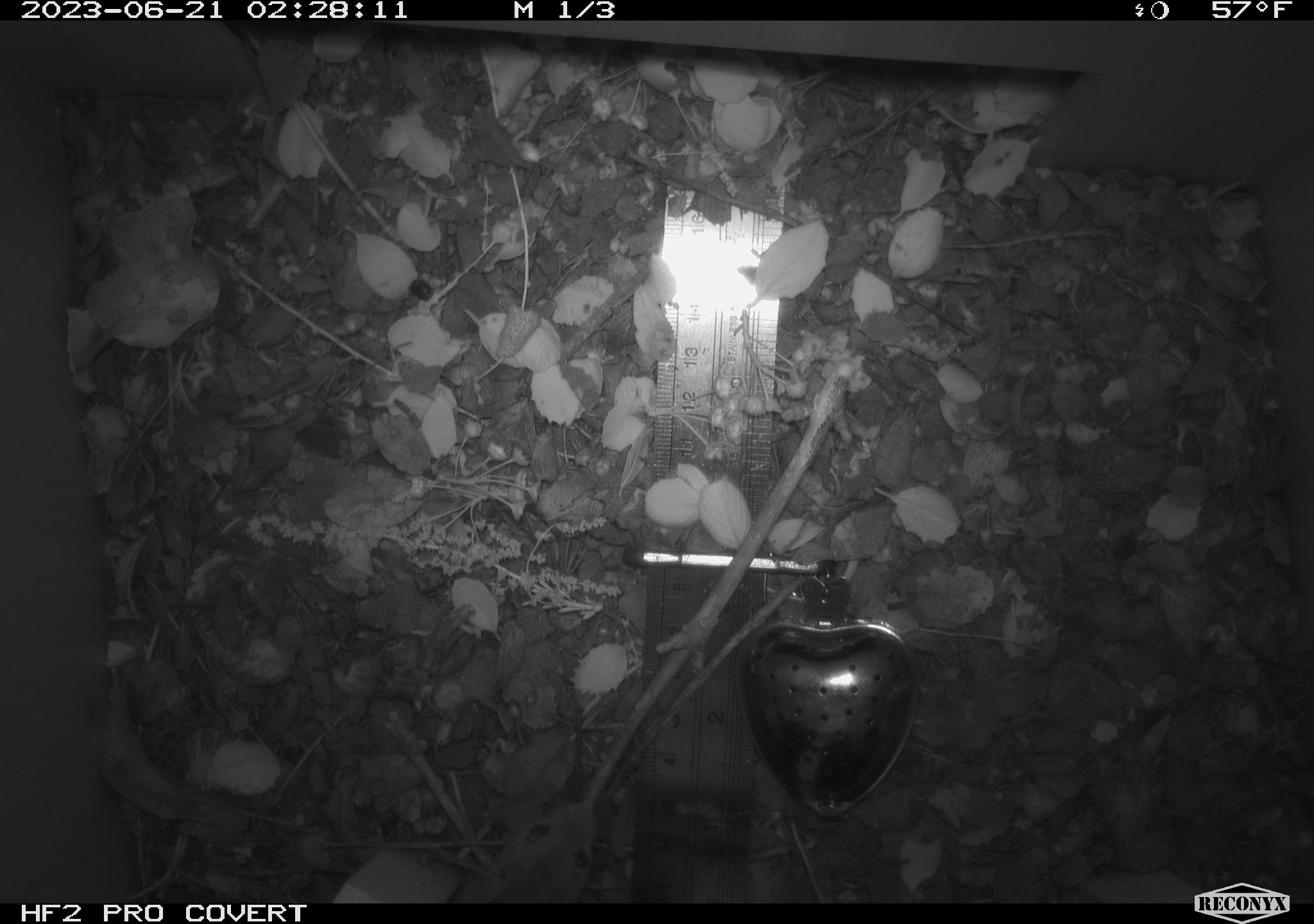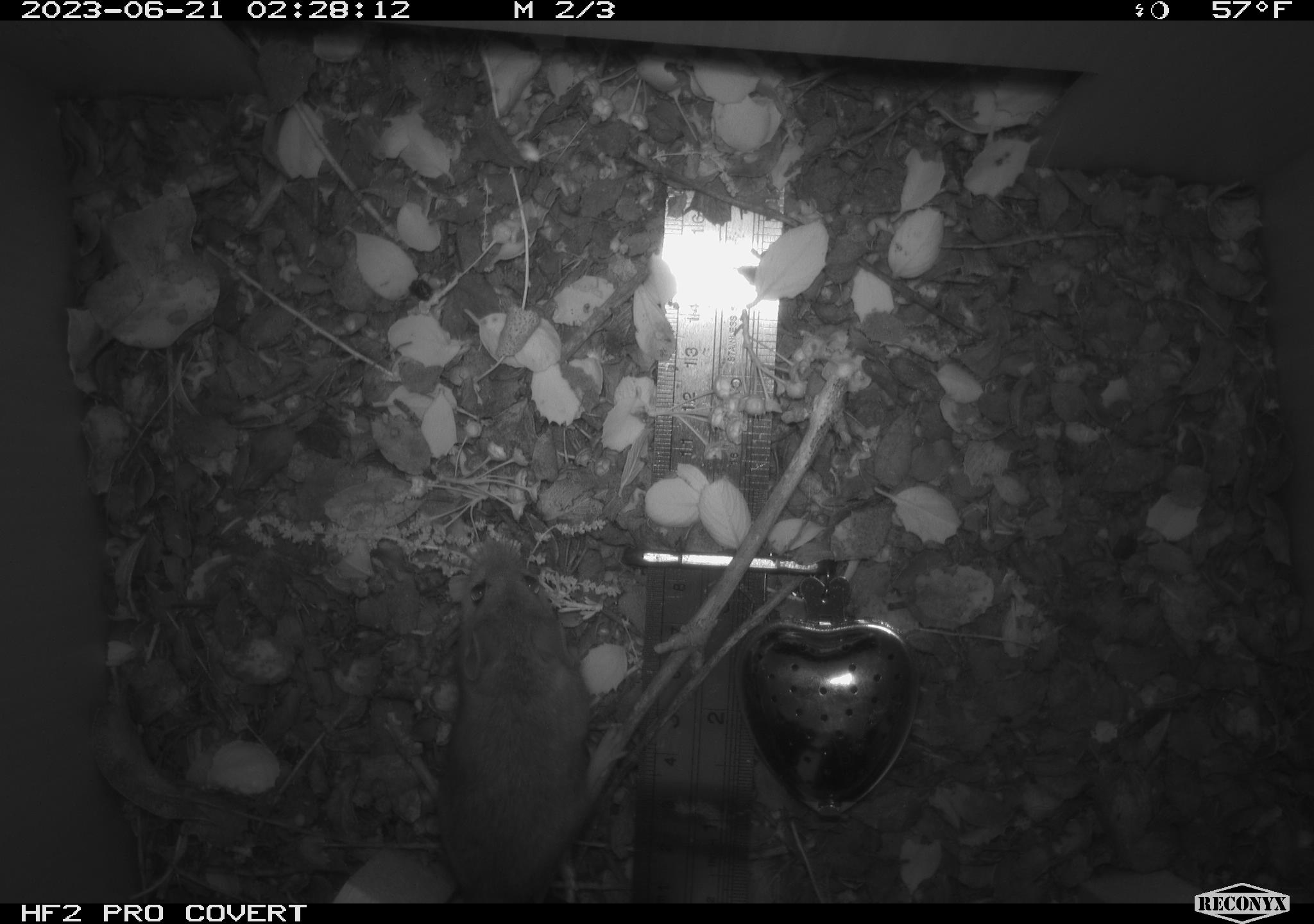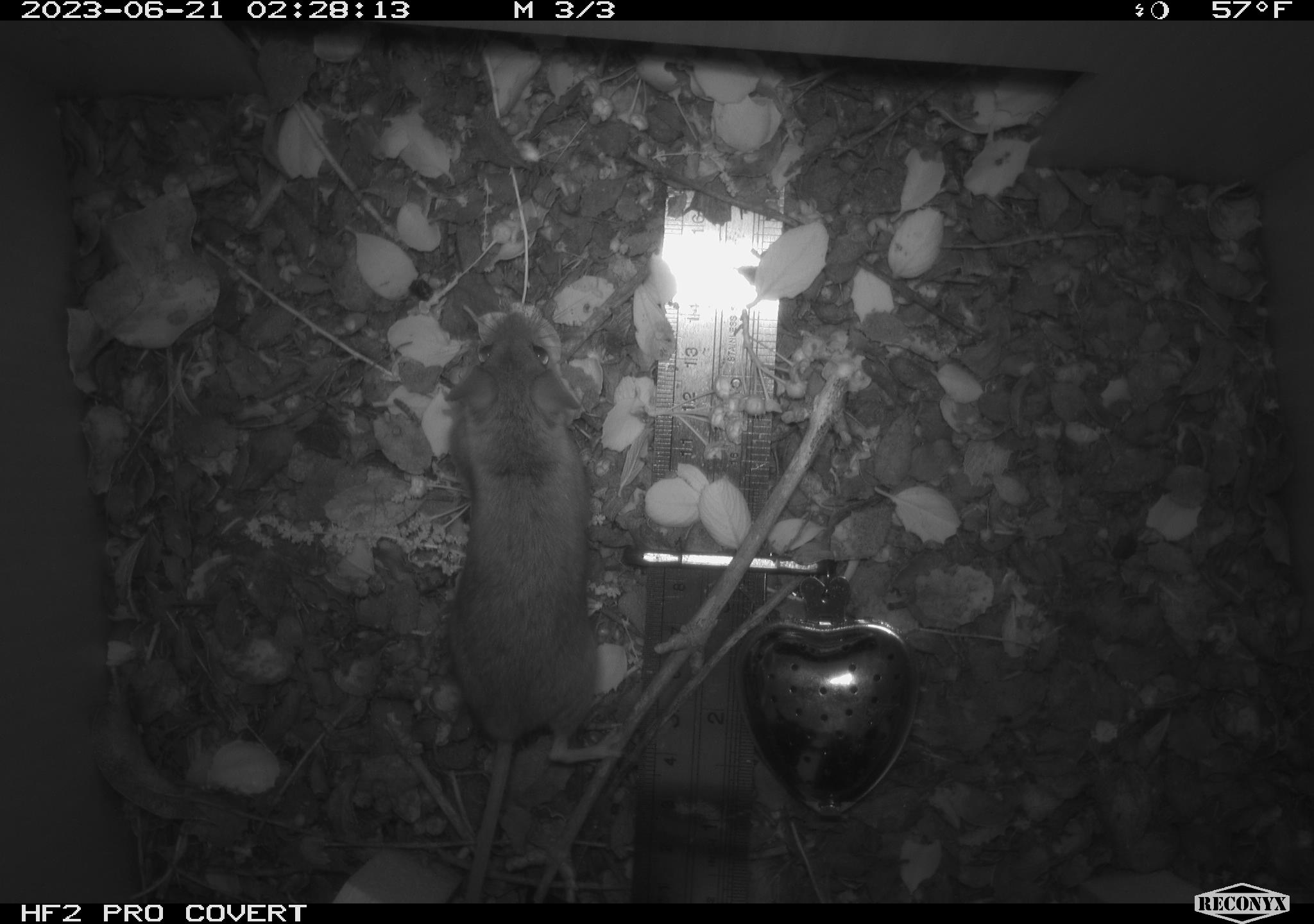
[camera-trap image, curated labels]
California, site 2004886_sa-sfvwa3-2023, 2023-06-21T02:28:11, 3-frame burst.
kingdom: Animalia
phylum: Chordata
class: Mammalia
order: Rodentia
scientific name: Rodentia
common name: mouse species